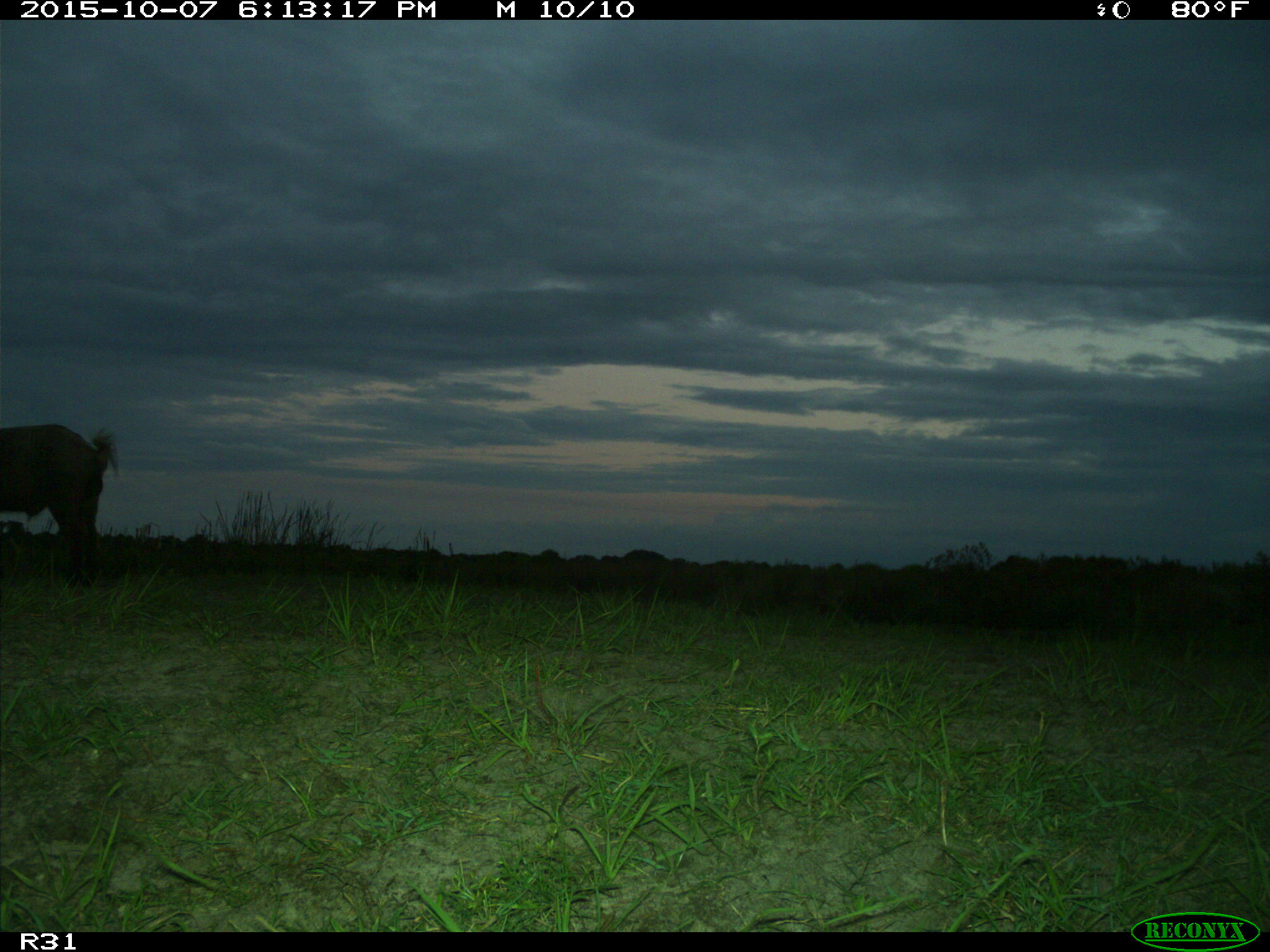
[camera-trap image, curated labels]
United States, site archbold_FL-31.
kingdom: Animalia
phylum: Chordata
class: Mammalia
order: Artiodactyla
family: Suidae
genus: Sus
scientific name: Sus scrofa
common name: wild boar